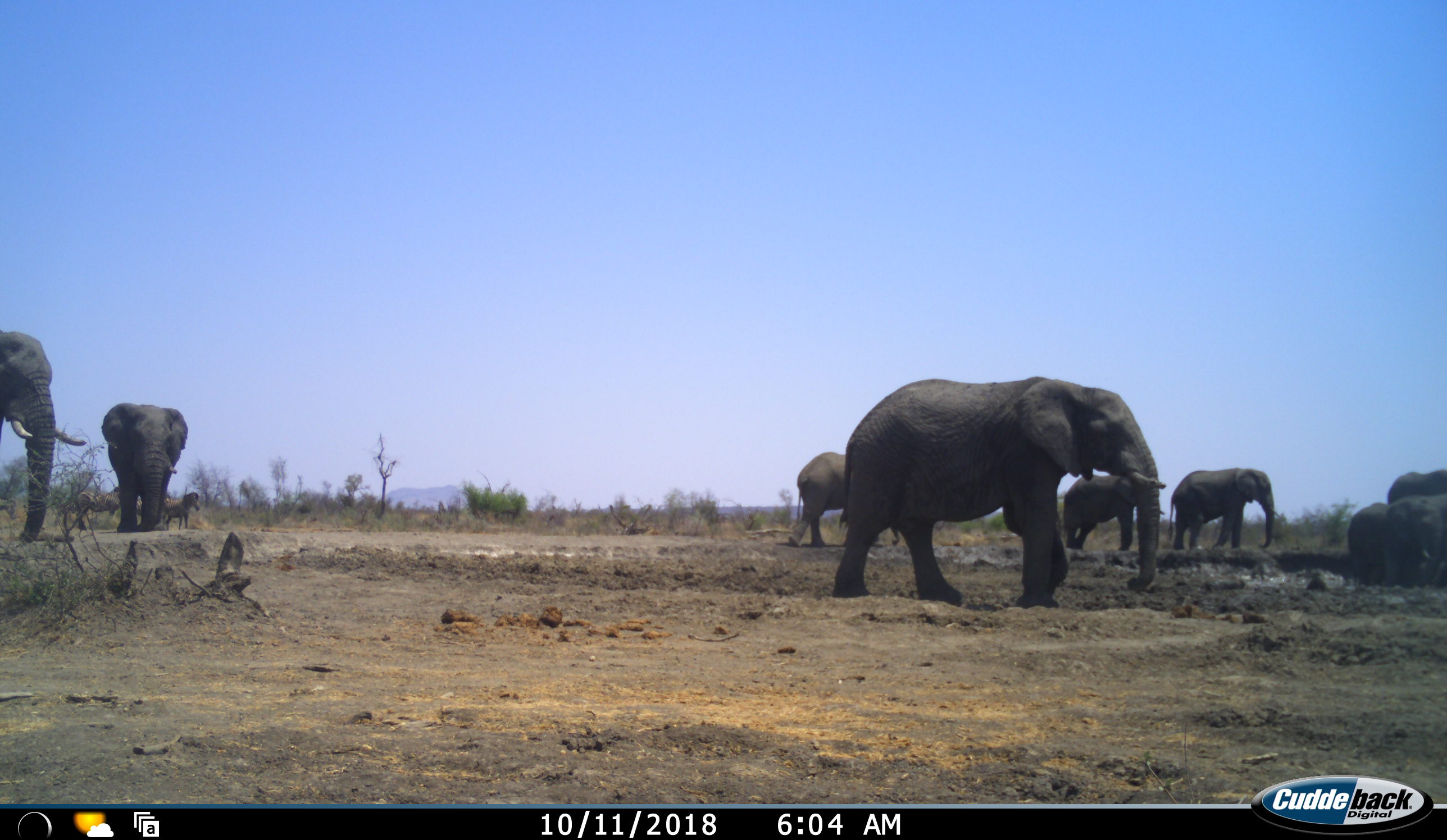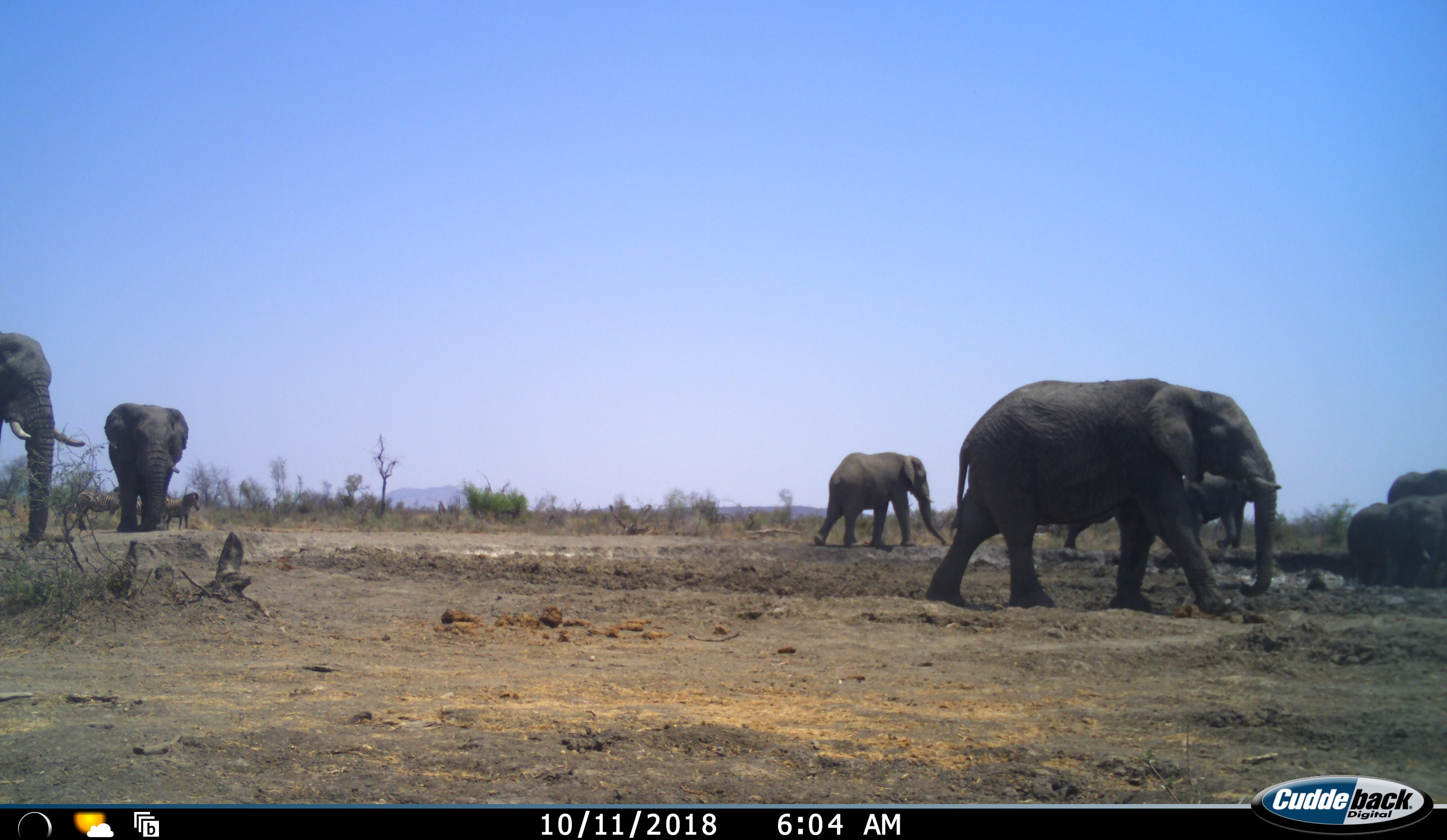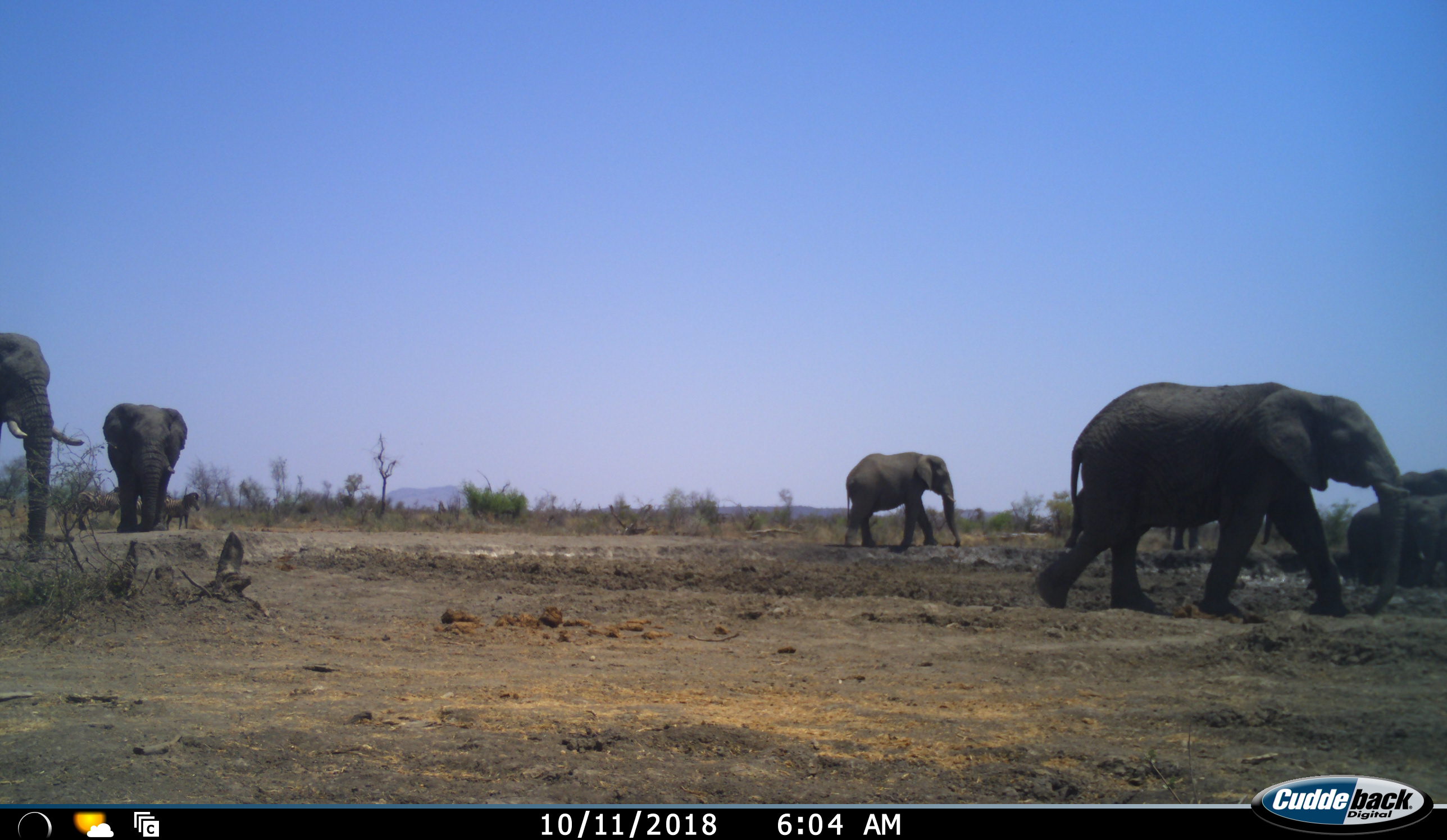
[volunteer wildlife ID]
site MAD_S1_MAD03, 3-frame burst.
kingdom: Animalia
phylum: Chordata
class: Mammalia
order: Proboscidea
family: Elephantidae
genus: Loxodonta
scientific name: Loxodonta africana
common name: african bush elephant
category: elephant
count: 9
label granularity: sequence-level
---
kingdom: Animalia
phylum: Chordata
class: Mammalia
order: Perissodactyla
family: Equidae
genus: Equus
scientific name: Equus quagga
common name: plains zebra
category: zebraplains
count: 2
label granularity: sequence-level